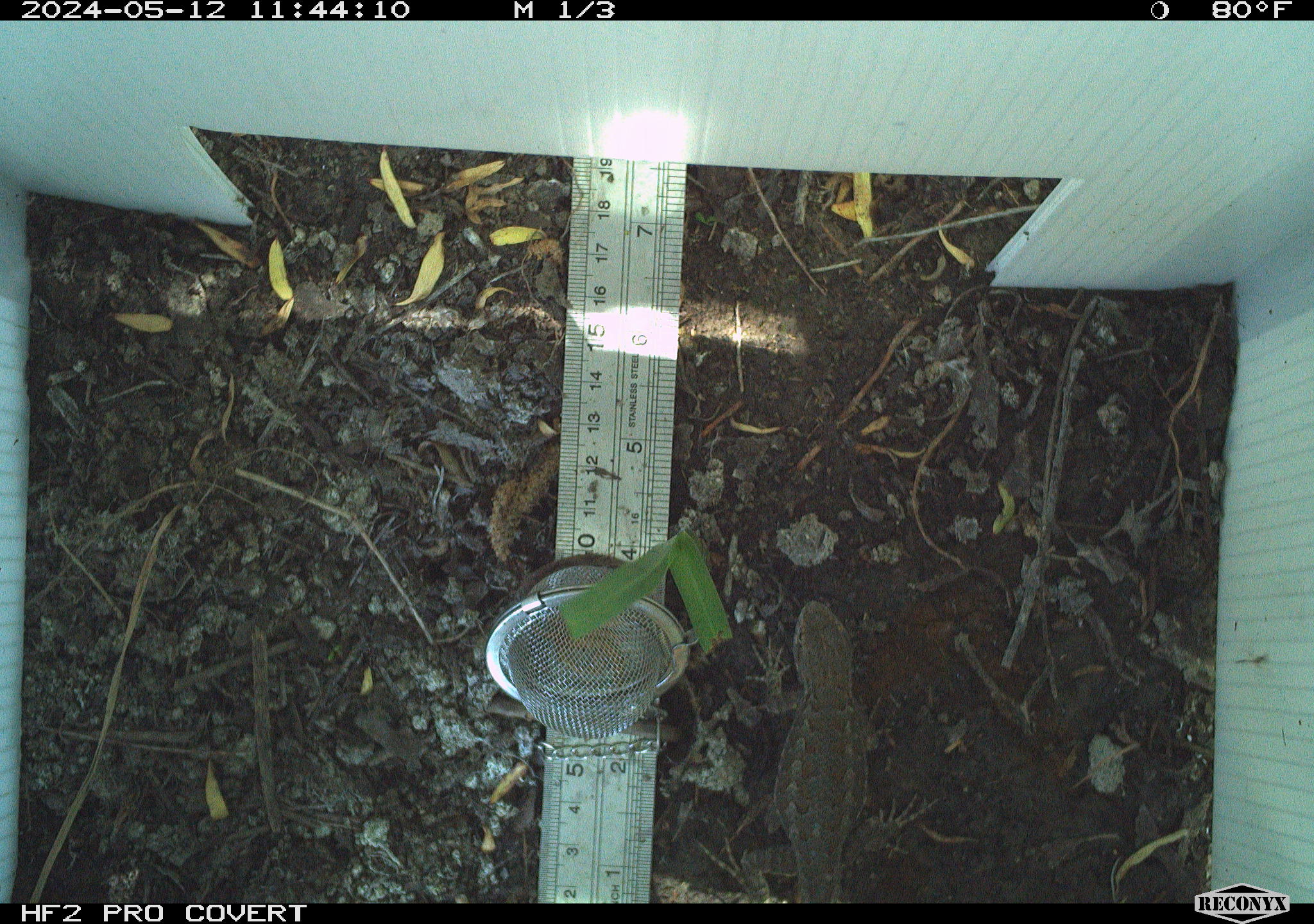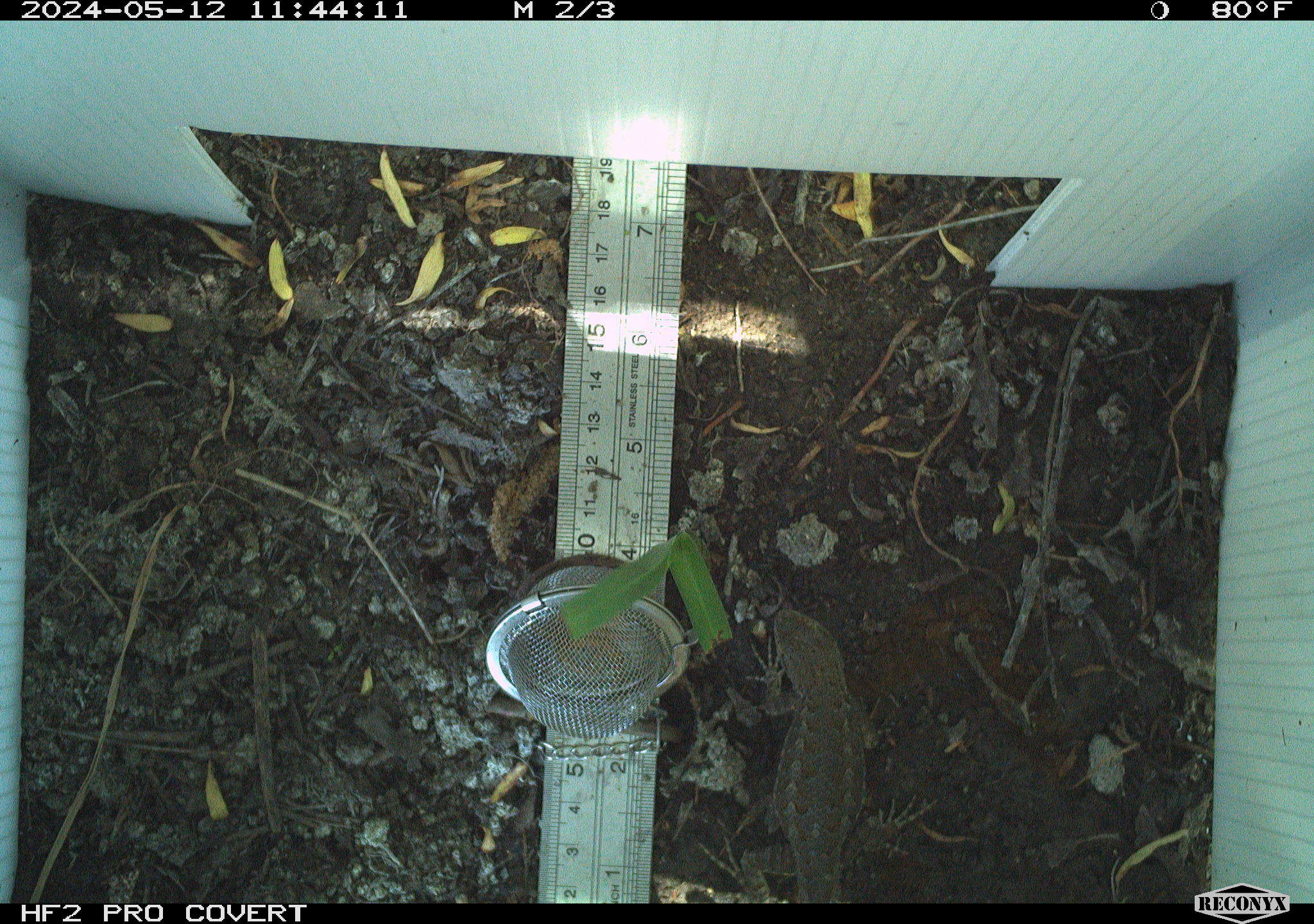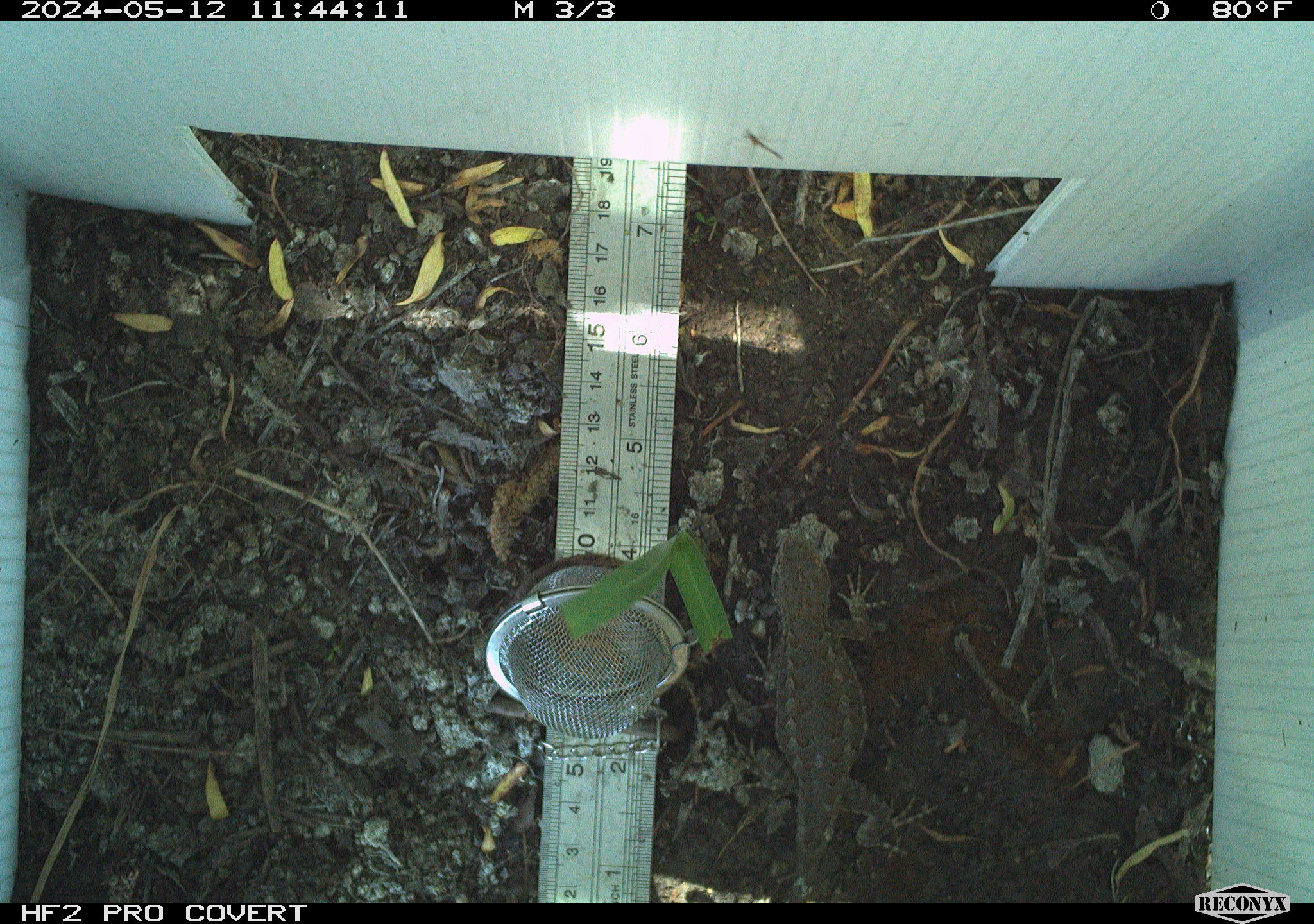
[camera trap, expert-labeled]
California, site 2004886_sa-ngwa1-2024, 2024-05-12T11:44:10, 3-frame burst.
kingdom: Animalia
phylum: Chordata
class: Reptilia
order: Squamata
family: Phrynosomatidae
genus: Sceloporus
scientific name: Sceloporus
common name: spiny lizards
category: sceloporus species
Sceloporus species (spiny lizards) (Sceloporus).